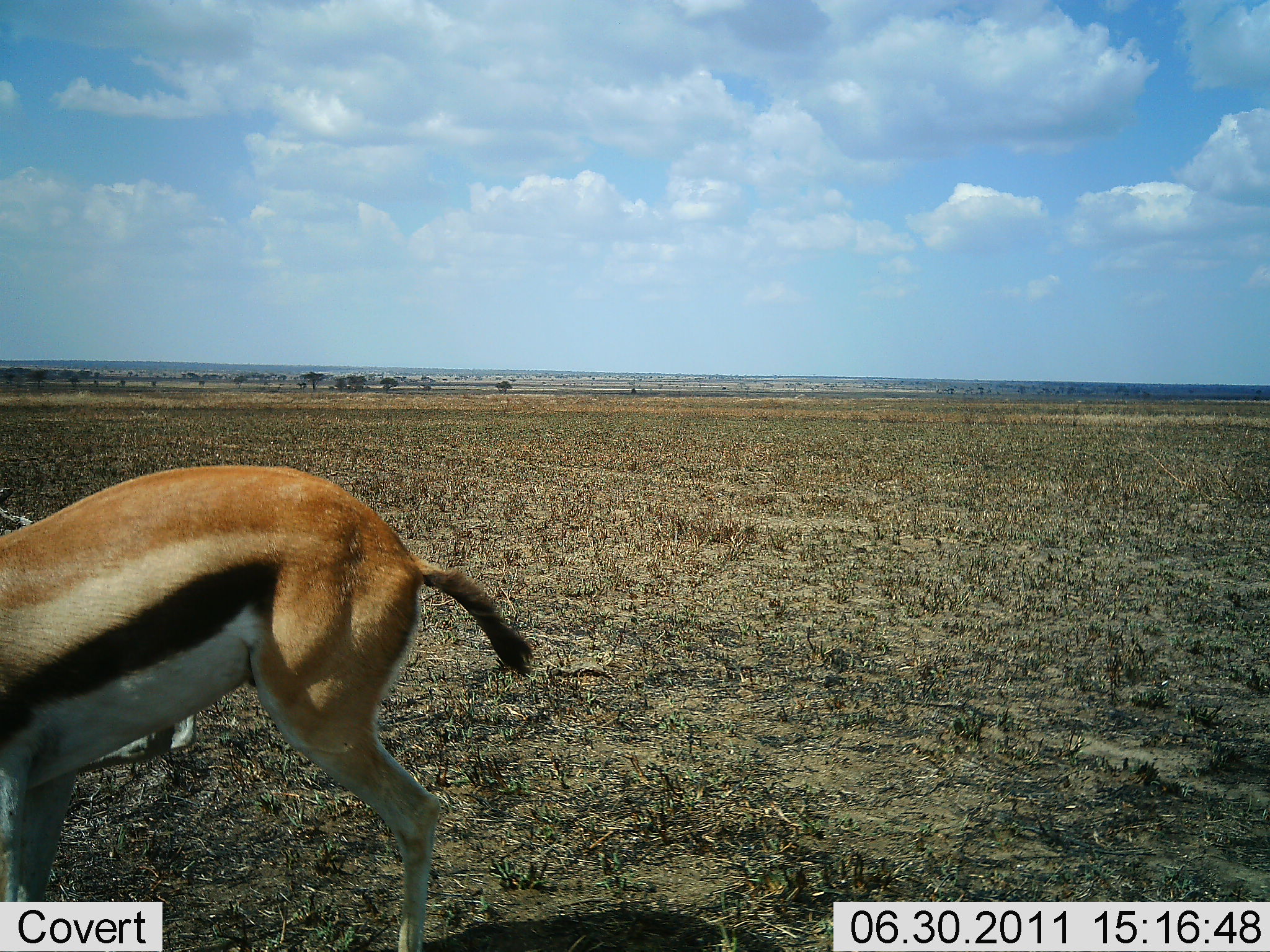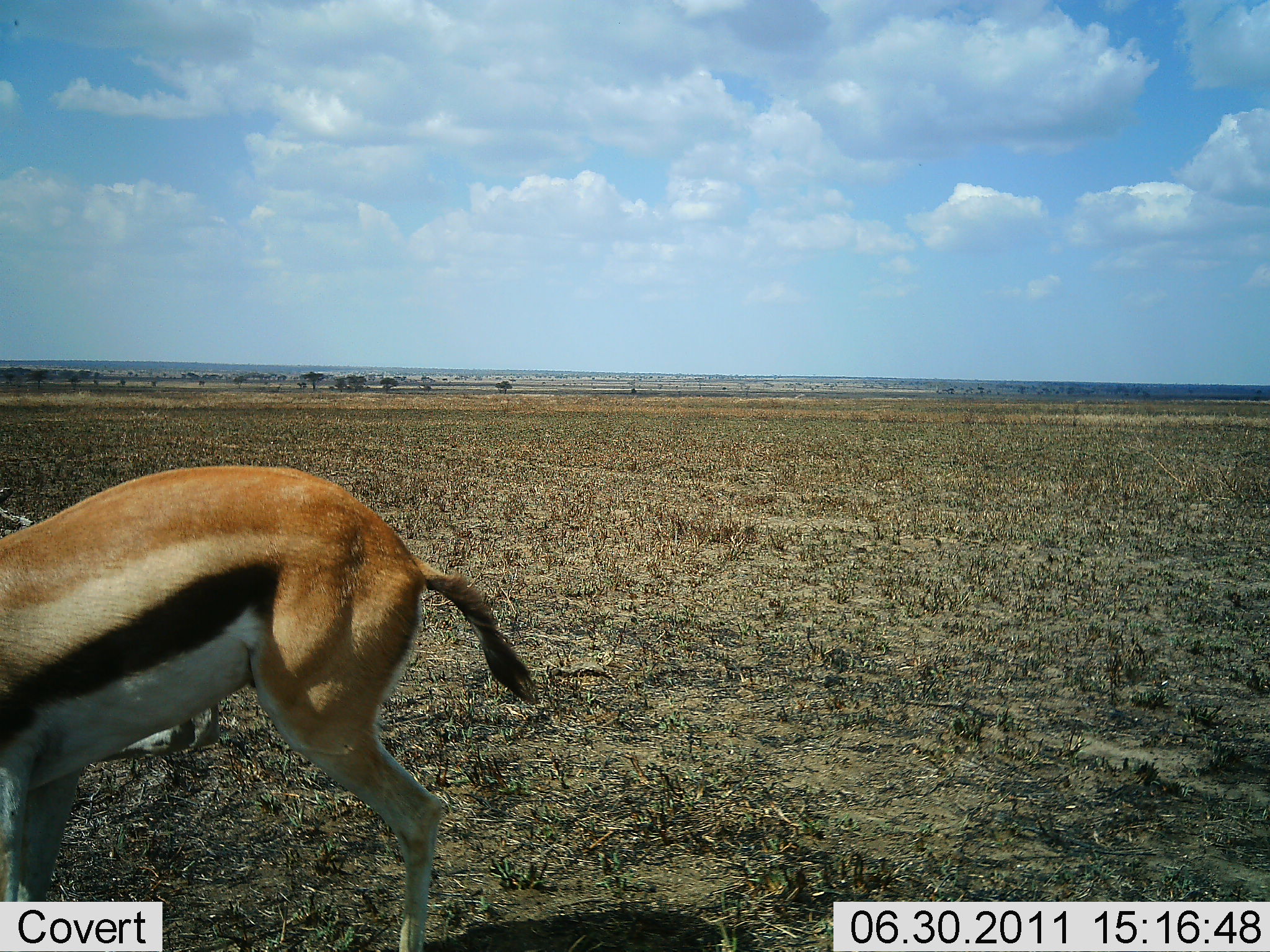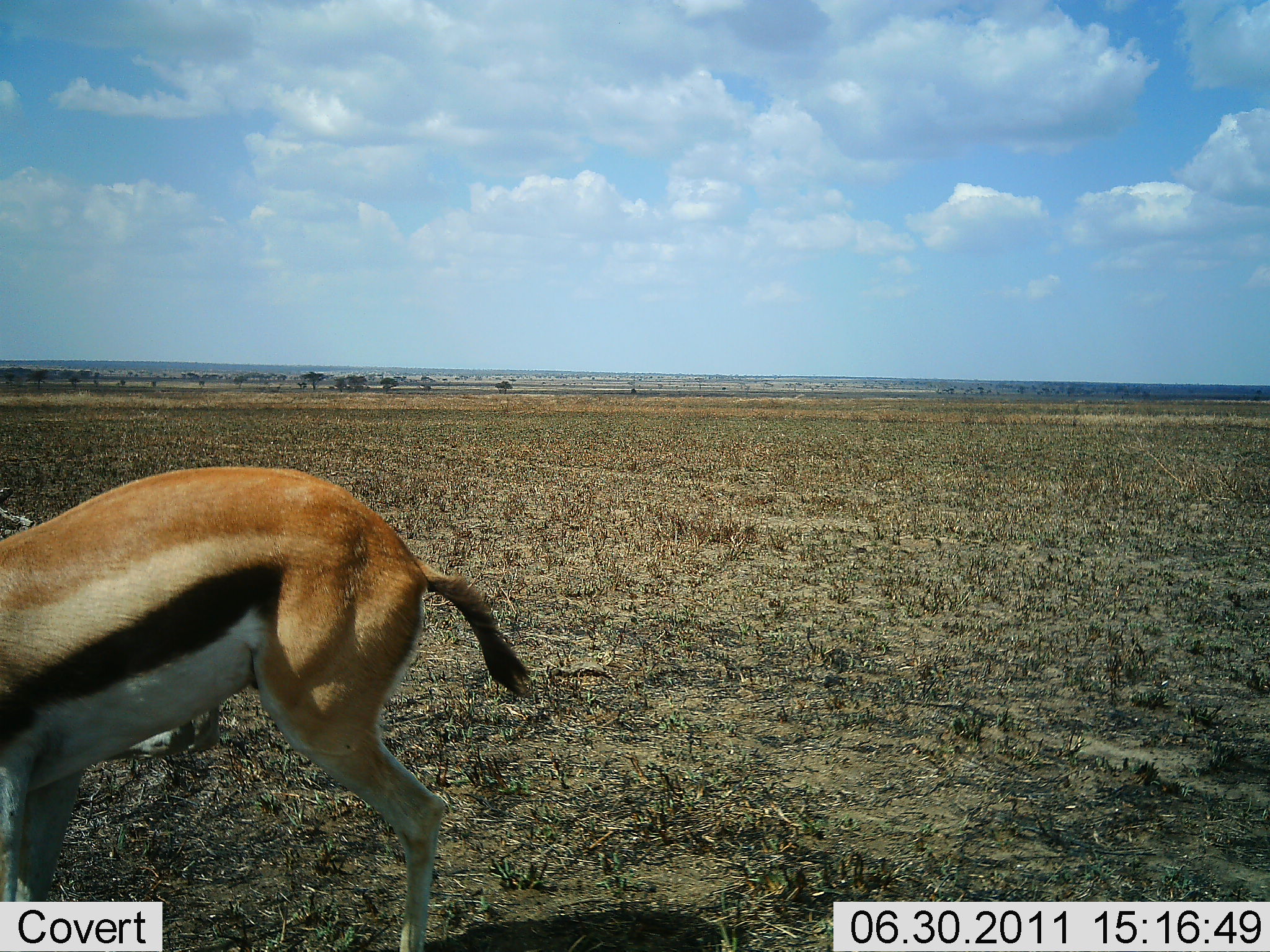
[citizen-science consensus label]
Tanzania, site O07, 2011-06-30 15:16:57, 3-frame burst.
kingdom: Animalia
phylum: Chordata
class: Mammalia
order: Artiodactyla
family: Bovidae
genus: Eudorcas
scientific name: Eudorcas thomsonii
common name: thomson's gazelle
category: gazellethomsons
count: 1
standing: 100%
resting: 0%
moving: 0%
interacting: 0%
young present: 0%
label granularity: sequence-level